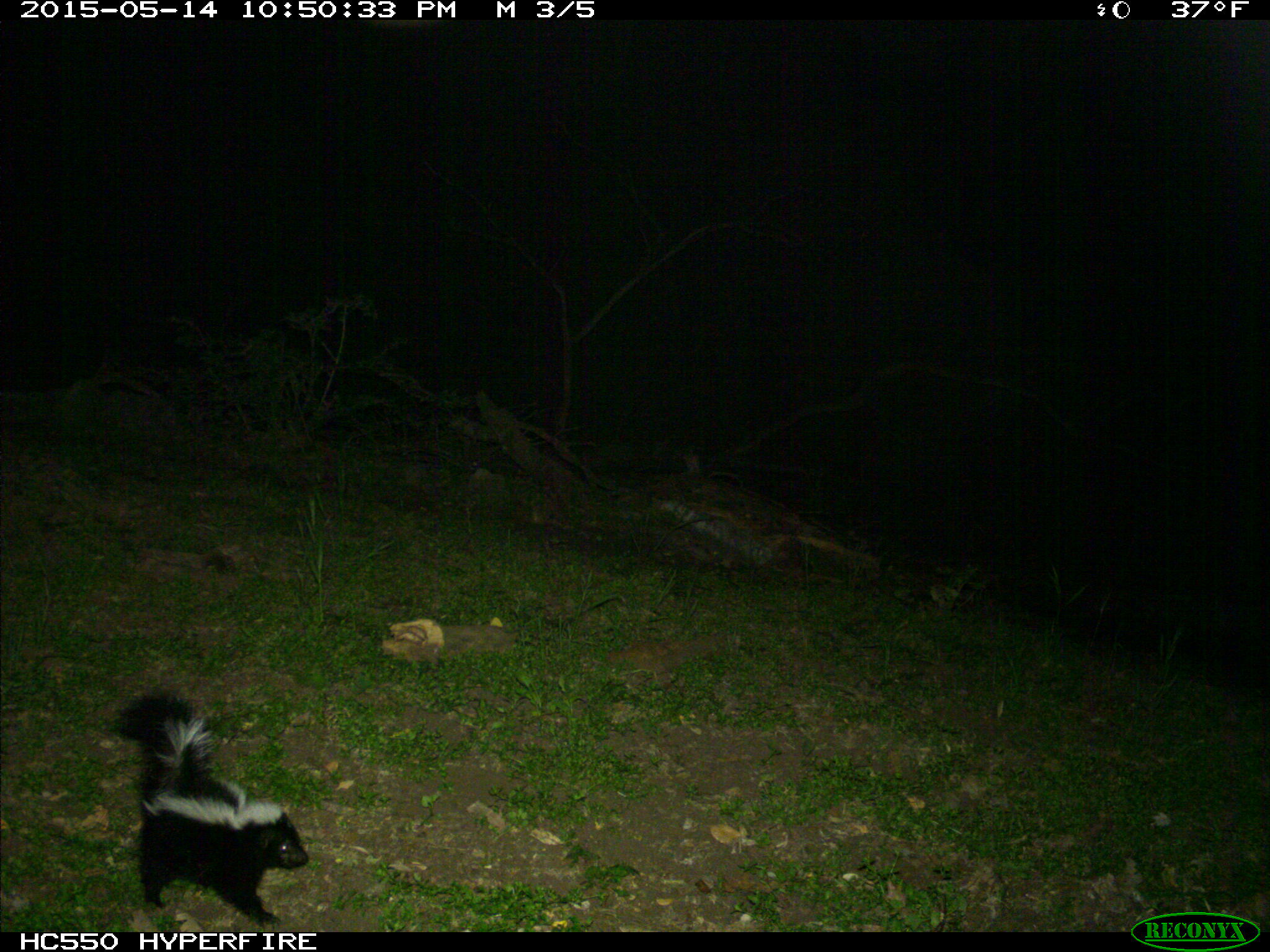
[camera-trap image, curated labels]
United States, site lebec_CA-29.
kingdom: Animalia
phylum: Chordata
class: Mammalia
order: Carnivora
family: Mephitidae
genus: Mephitis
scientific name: Mephitis mephitis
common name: striped skunk